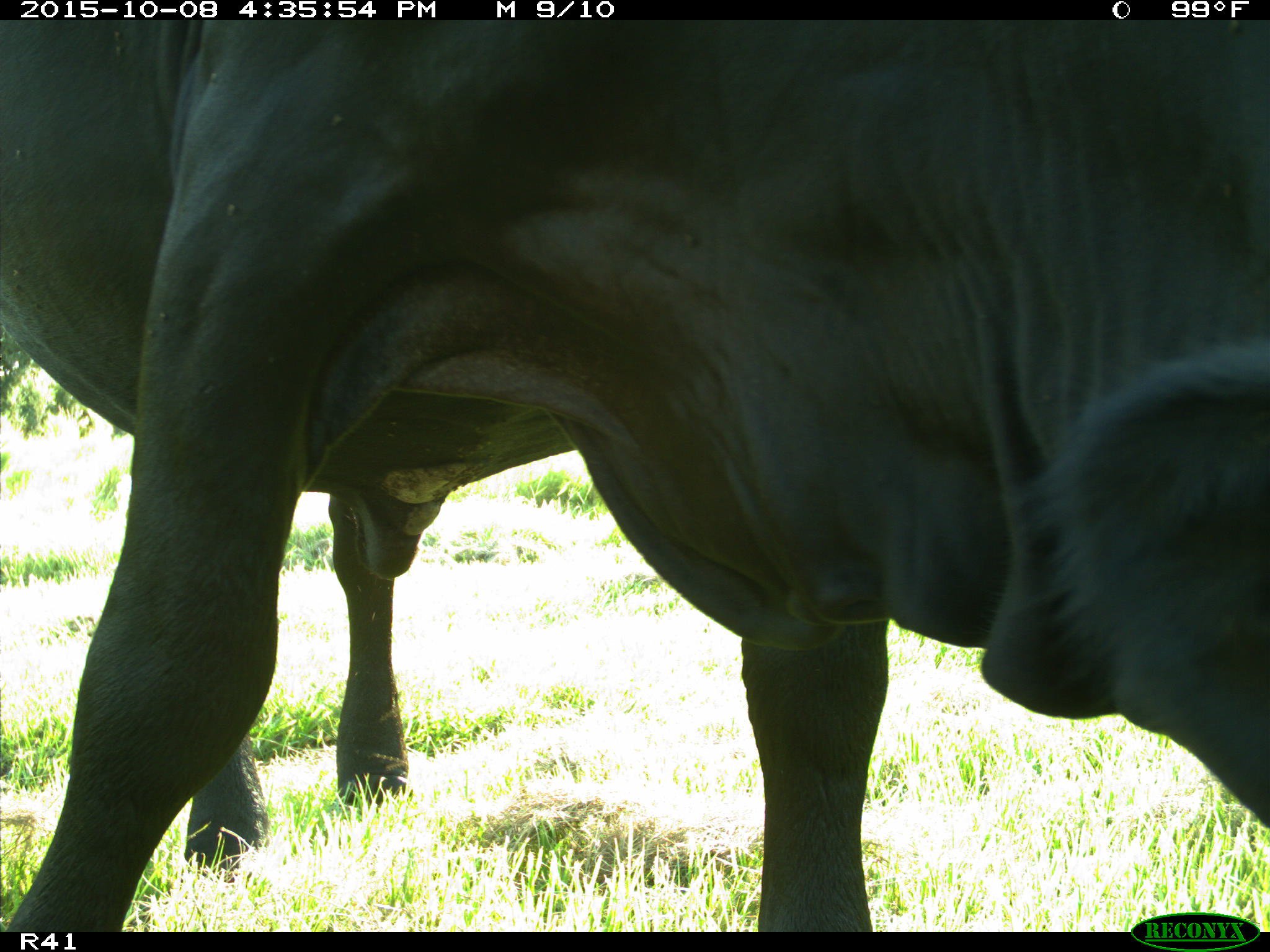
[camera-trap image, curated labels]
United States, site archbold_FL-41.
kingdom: Animalia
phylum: Chordata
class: Mammalia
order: Artiodactyla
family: Bovidae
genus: Bos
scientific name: Bos taurus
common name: domestic cow